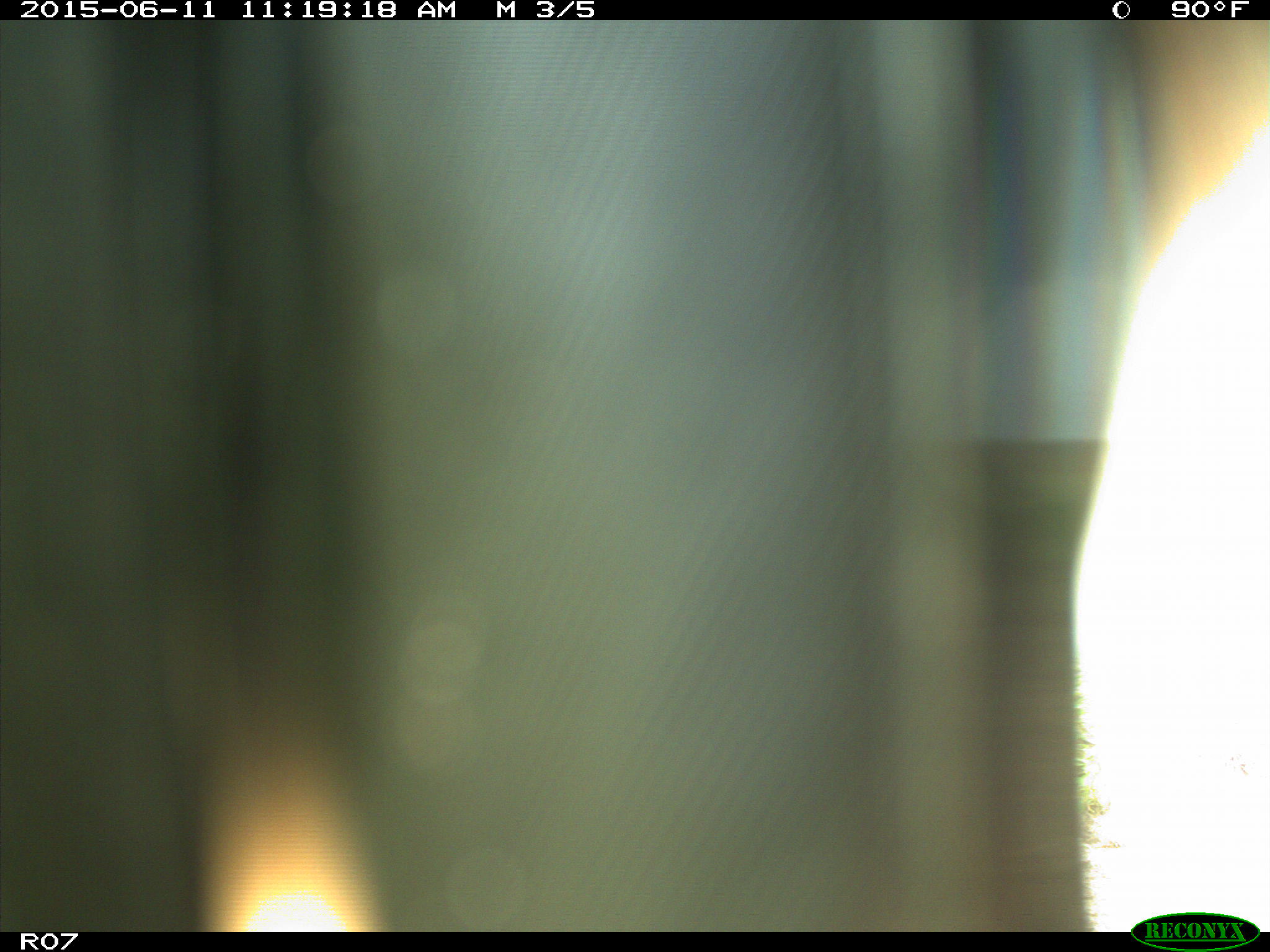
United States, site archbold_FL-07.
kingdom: Animalia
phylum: Chordata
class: Mammalia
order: Artiodactyla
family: Bovidae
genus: Bos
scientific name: Bos taurus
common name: domestic cow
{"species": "Bos taurus (domestic cow)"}